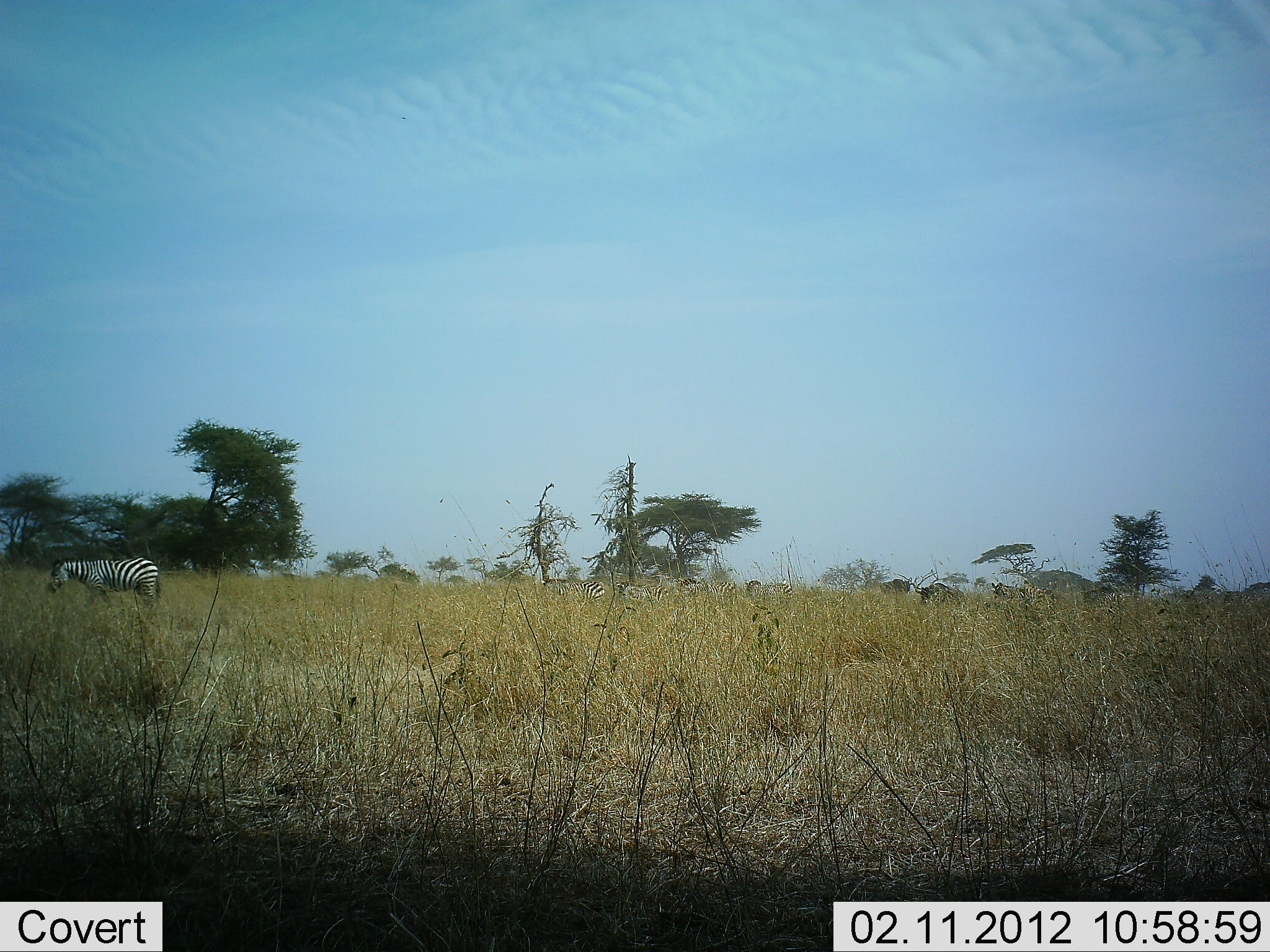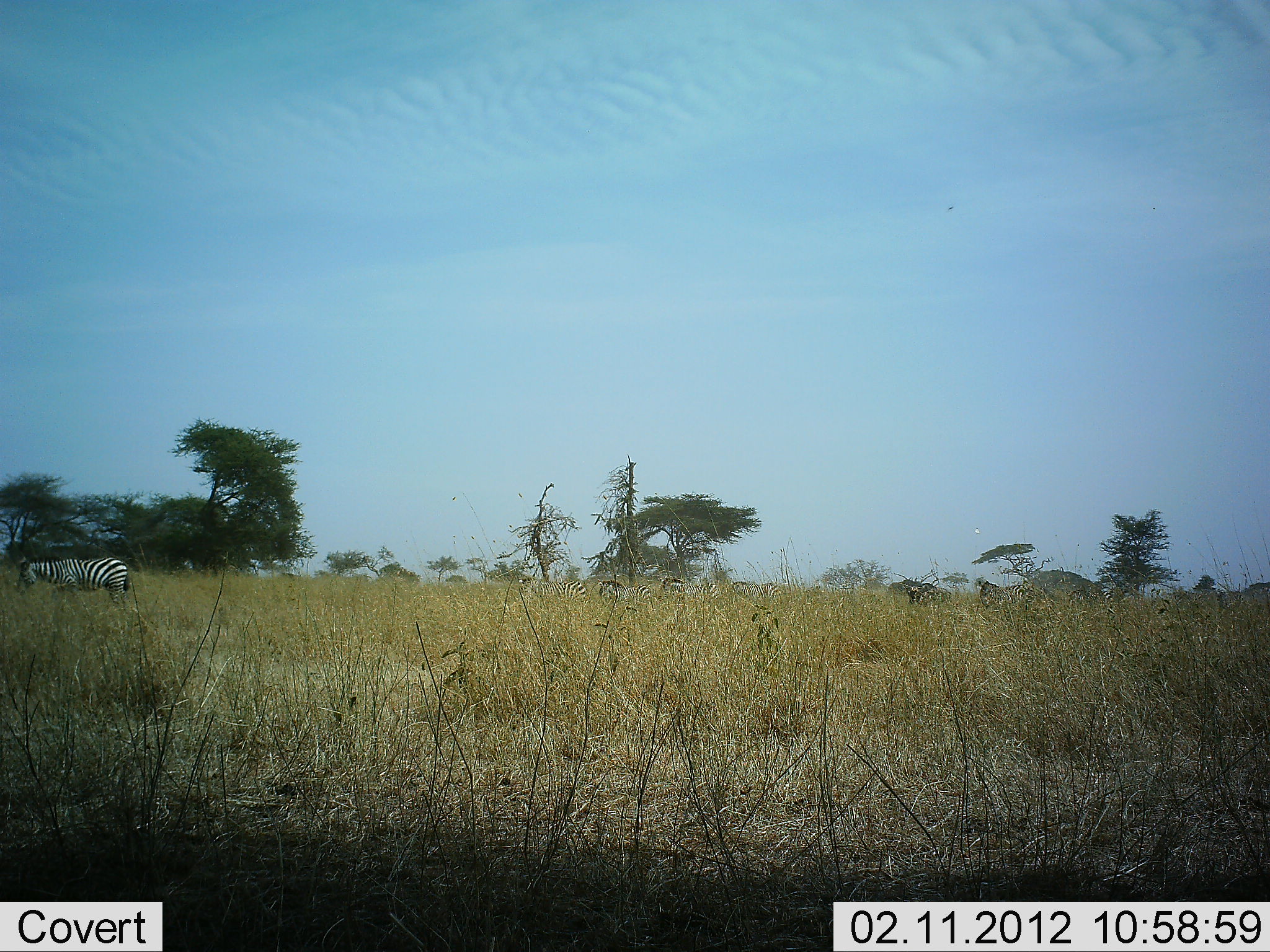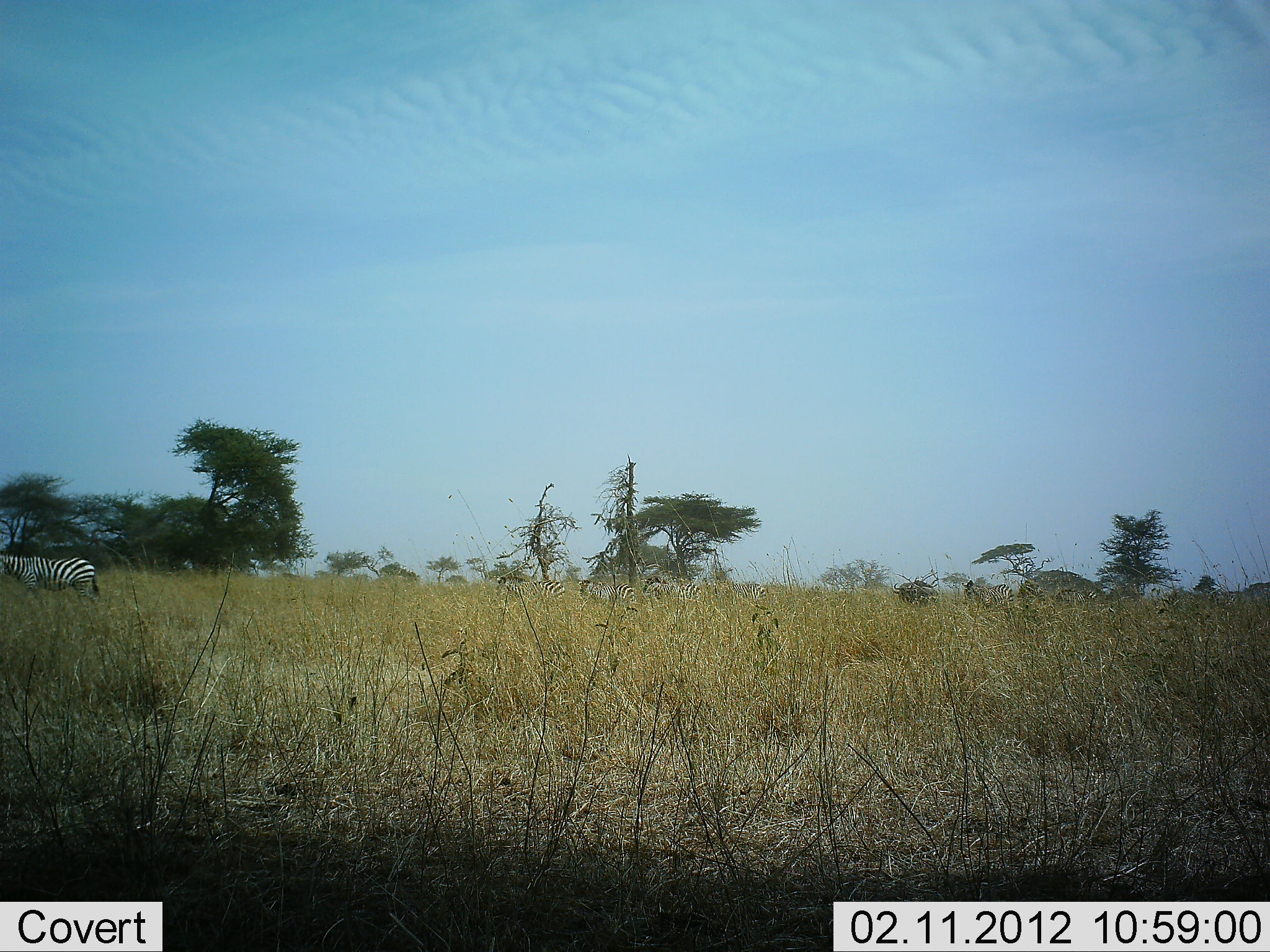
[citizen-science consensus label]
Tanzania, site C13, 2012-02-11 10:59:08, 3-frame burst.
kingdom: Animalia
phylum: Chordata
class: Mammalia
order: Perissodactyla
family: Equidae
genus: Equus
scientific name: Equus quagga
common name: plains zebra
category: zebra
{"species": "zebra (plains zebra) (Equus quagga)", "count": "8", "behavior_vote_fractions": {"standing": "7%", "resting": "0%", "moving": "93%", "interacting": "0%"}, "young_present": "0%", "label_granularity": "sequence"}